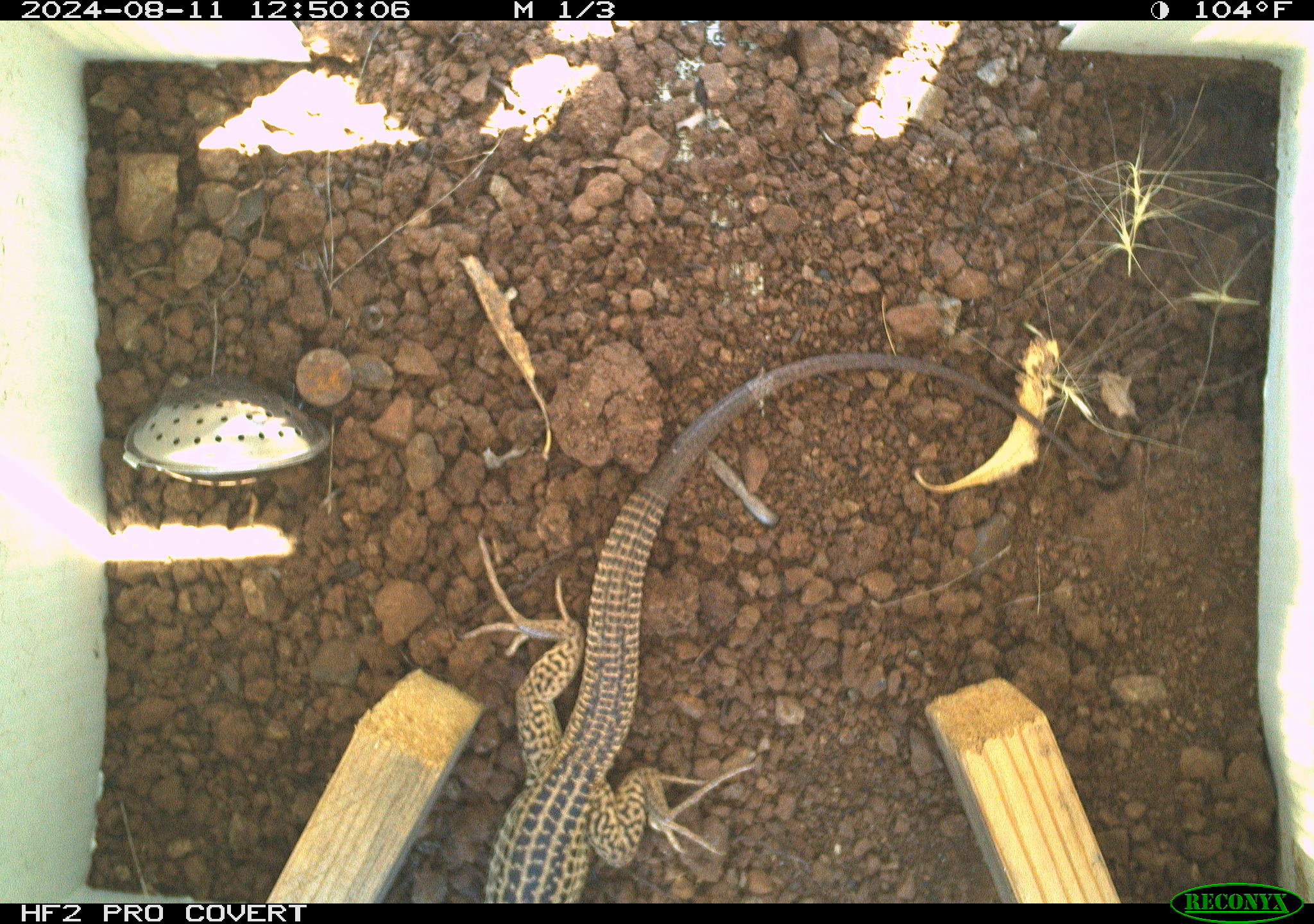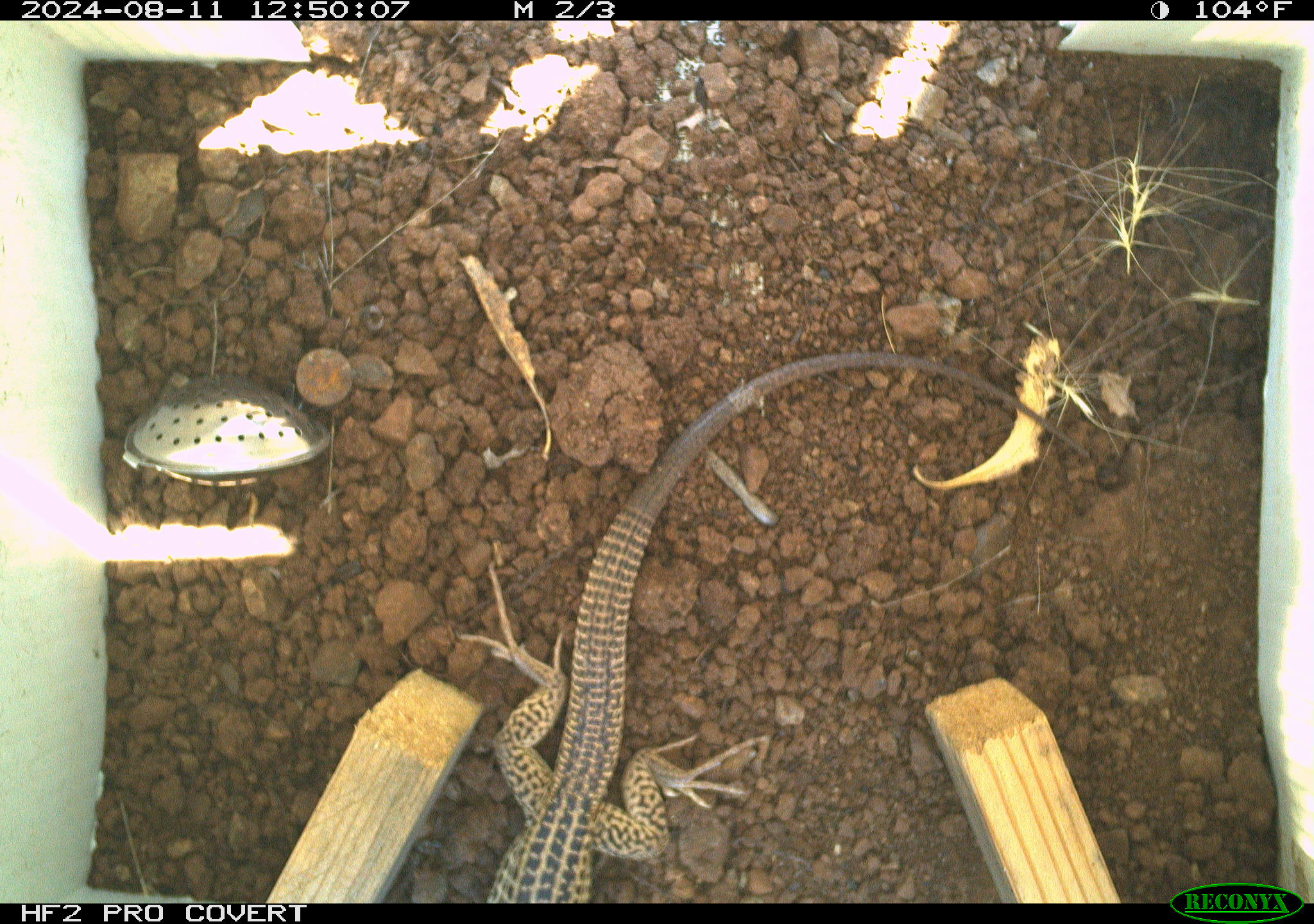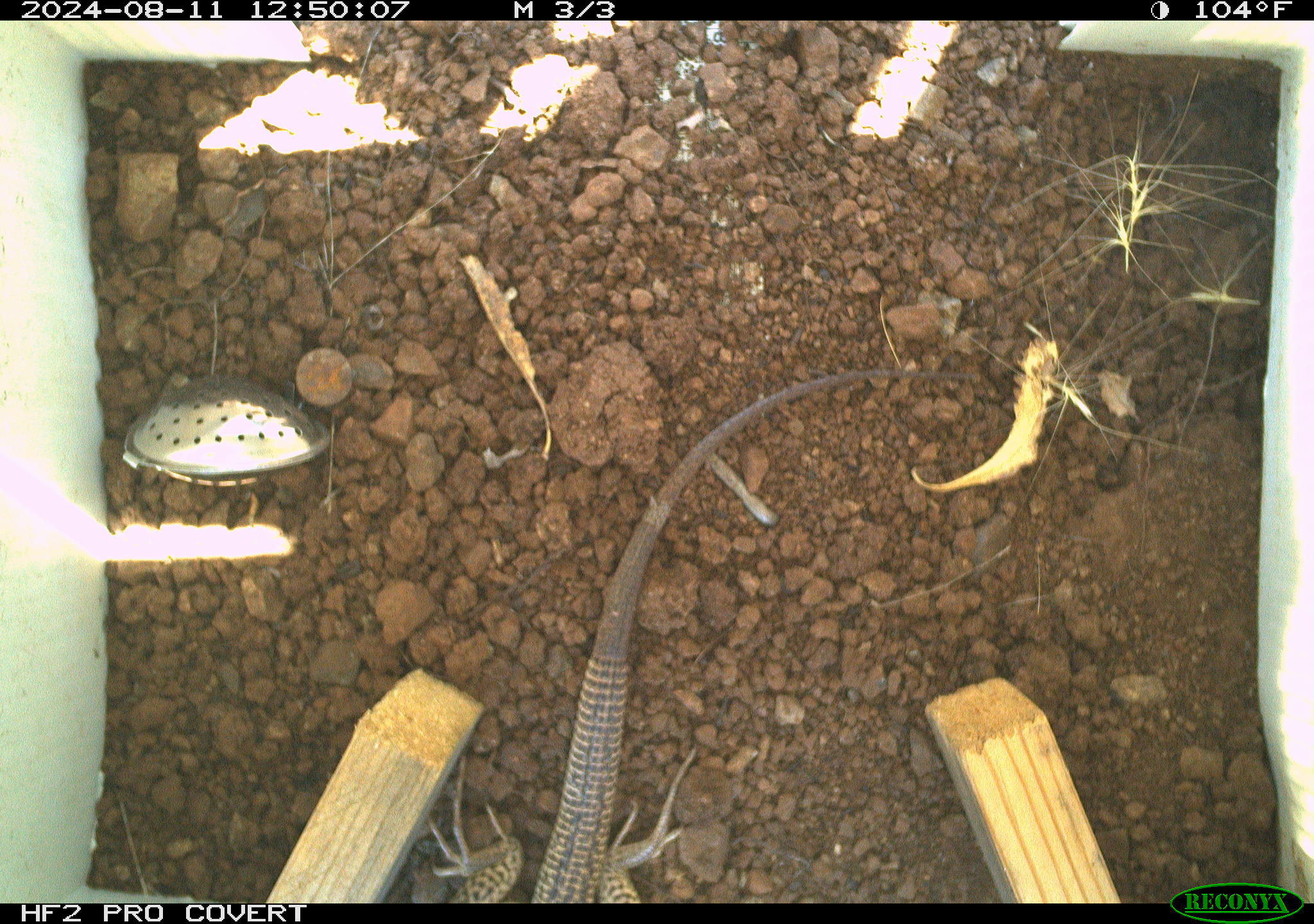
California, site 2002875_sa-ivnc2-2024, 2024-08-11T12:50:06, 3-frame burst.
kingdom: Animalia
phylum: Chordata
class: Reptilia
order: Squamata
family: Teiidae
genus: Aspidoscelis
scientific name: Aspidoscelis tigris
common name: western whiptail